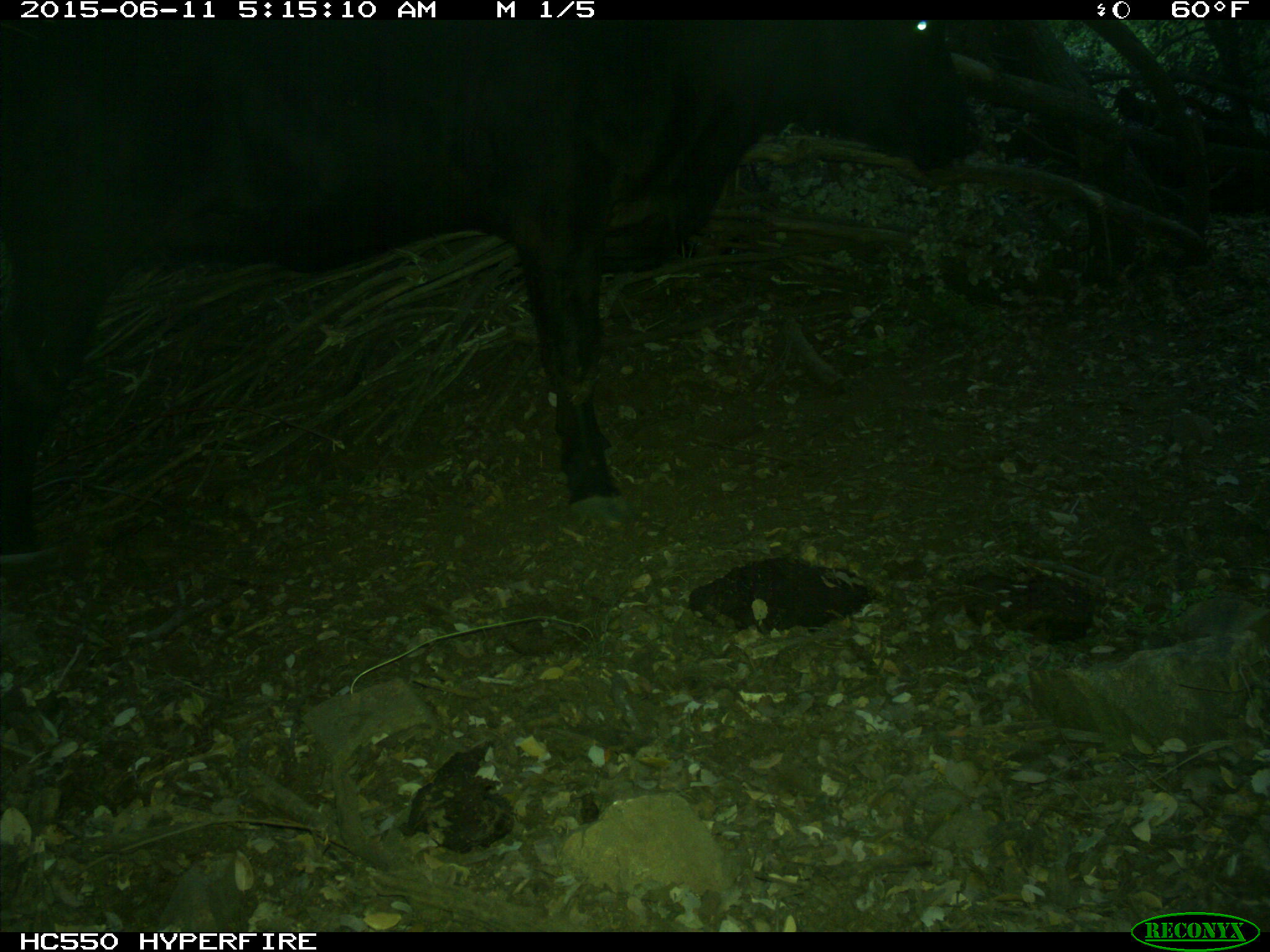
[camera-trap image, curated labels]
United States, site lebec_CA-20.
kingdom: Animalia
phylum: Chordata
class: Mammalia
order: Artiodactyla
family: Bovidae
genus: Bos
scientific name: Bos taurus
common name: domestic cow